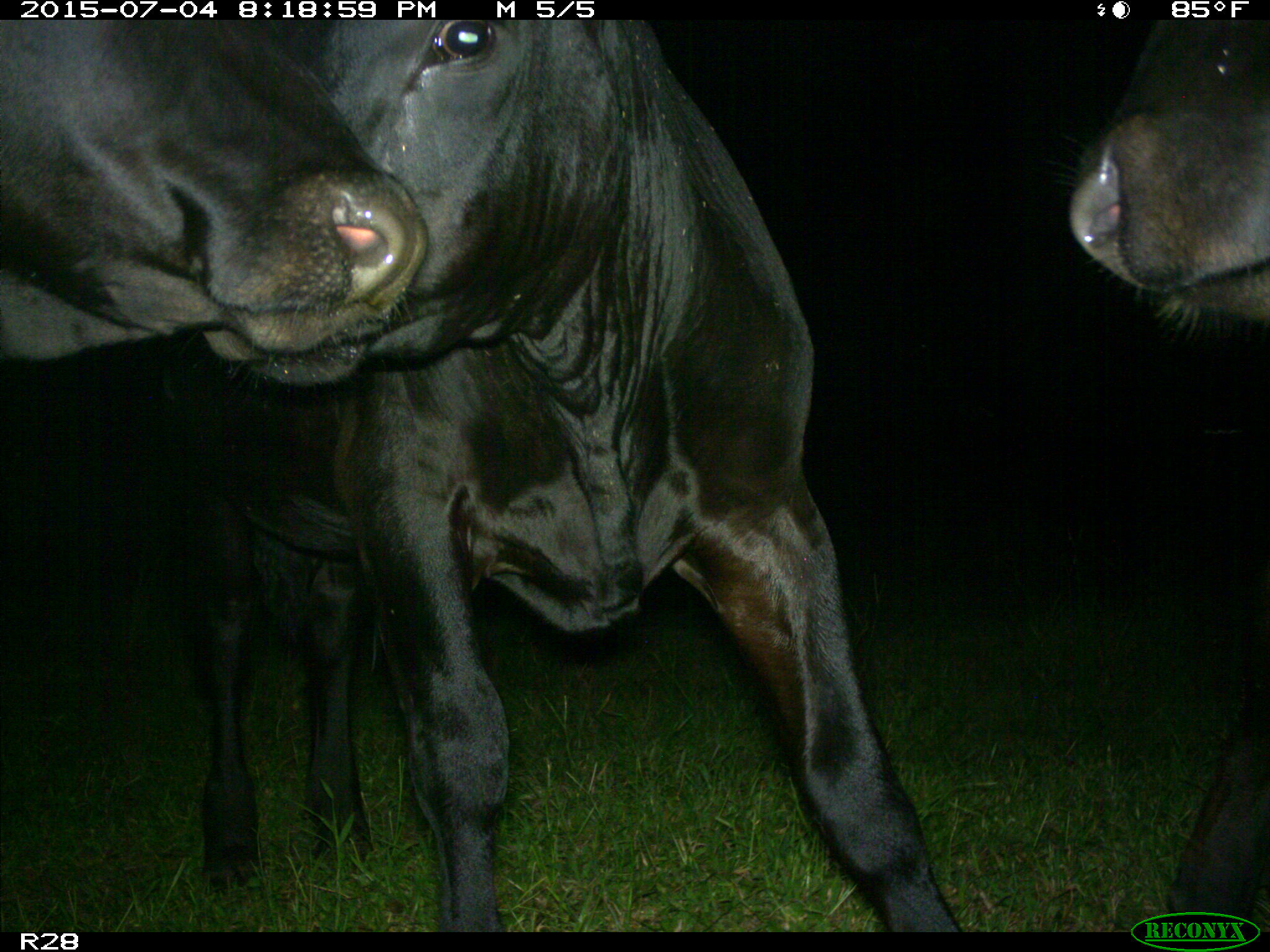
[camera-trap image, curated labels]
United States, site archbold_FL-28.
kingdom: Animalia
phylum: Chordata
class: Mammalia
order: Artiodactyla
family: Bovidae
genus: Bos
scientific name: Bos taurus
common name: domestic cow